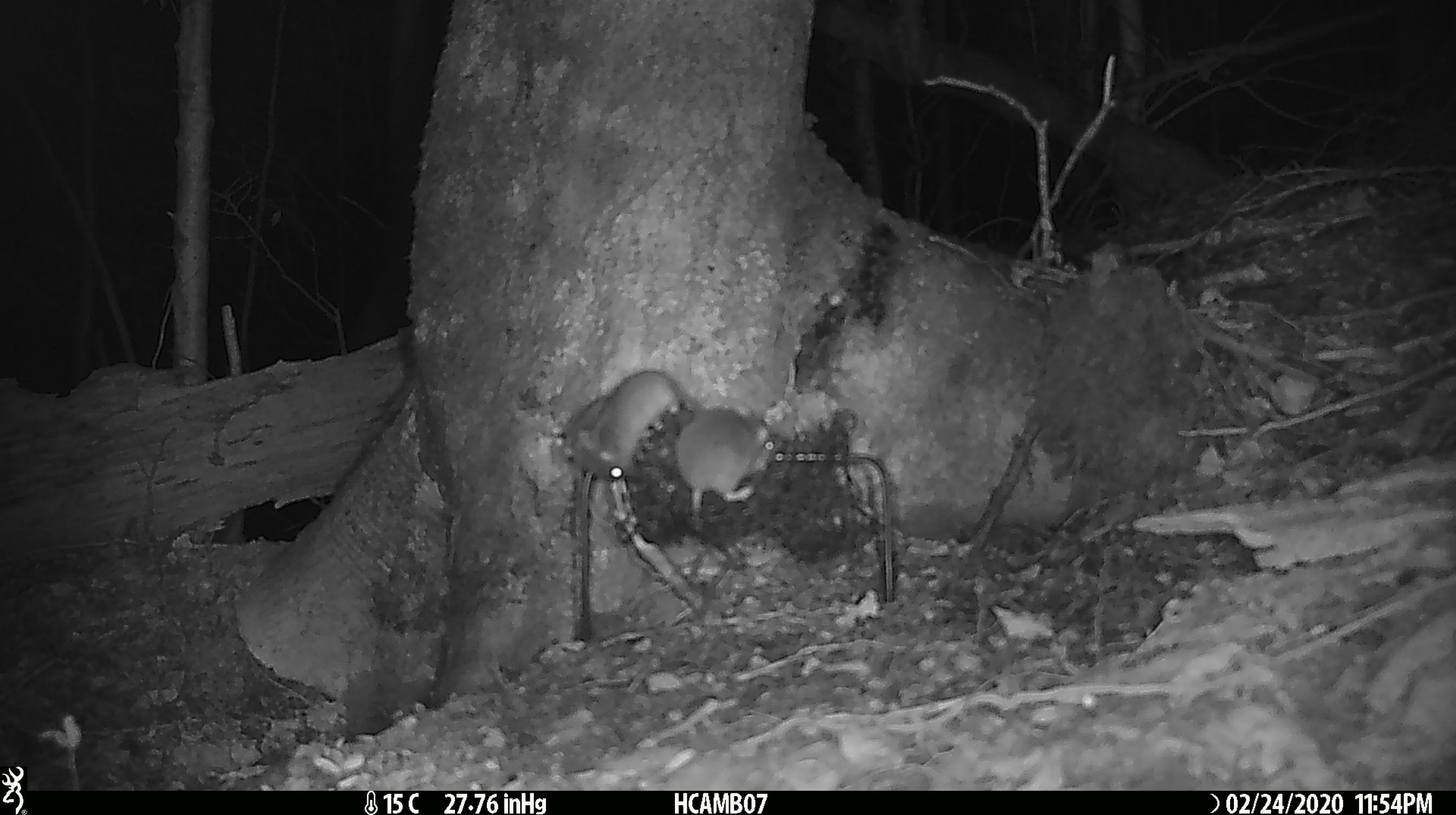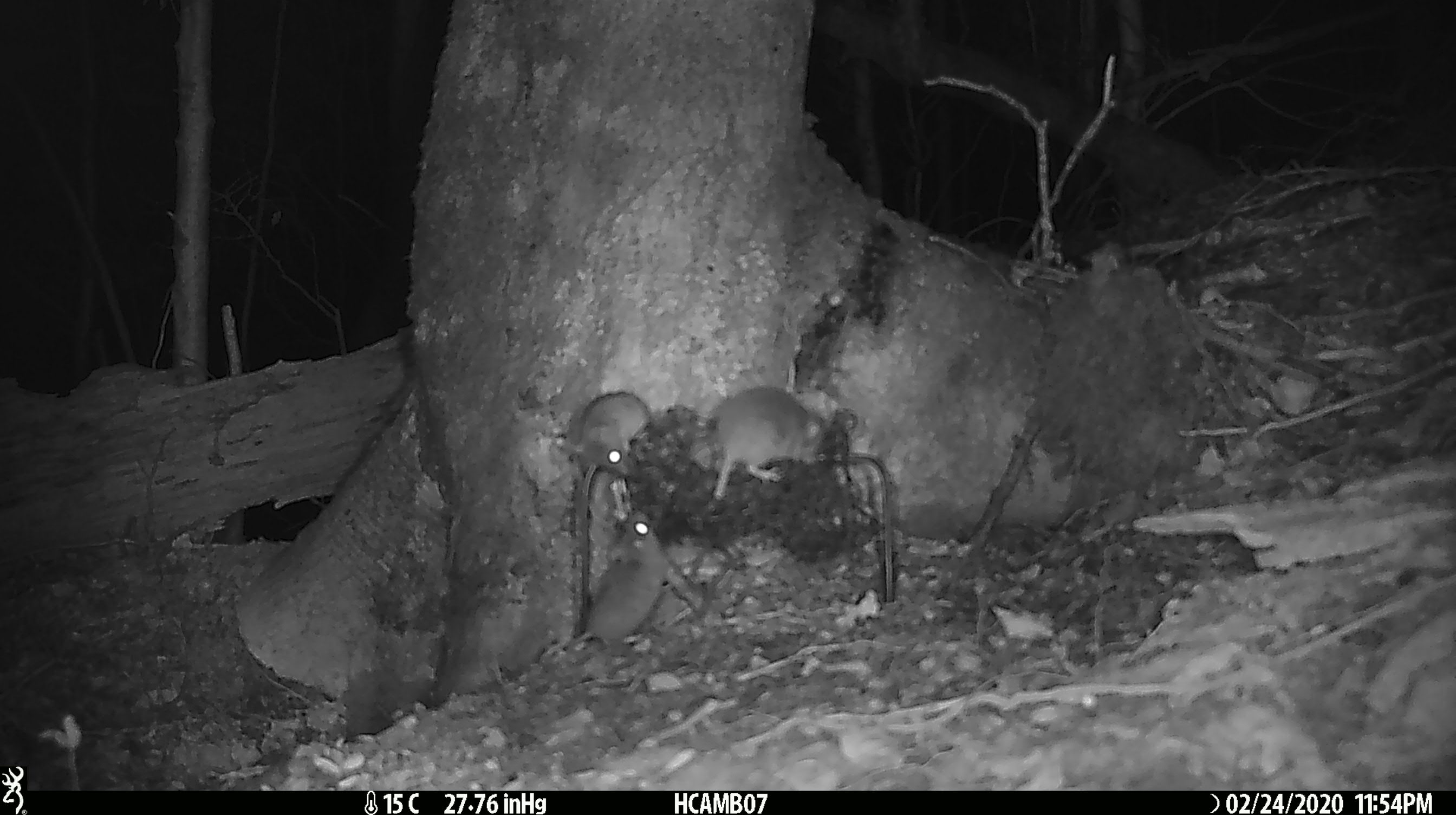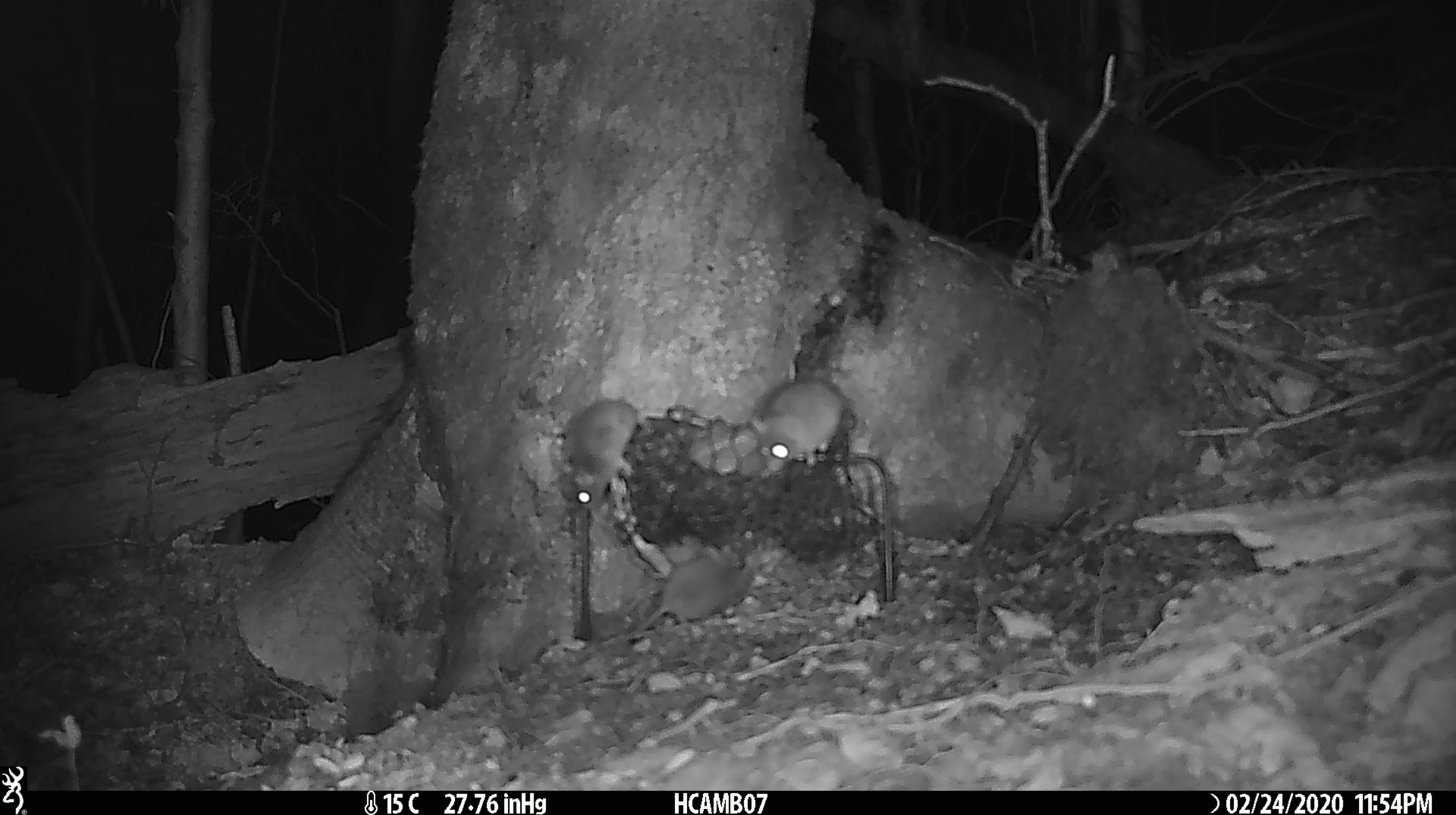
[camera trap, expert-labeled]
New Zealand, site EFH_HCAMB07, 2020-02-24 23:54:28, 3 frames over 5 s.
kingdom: Animalia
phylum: Chordata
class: Mammalia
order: Rodentia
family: Muridae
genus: Mus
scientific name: Mus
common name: mouse